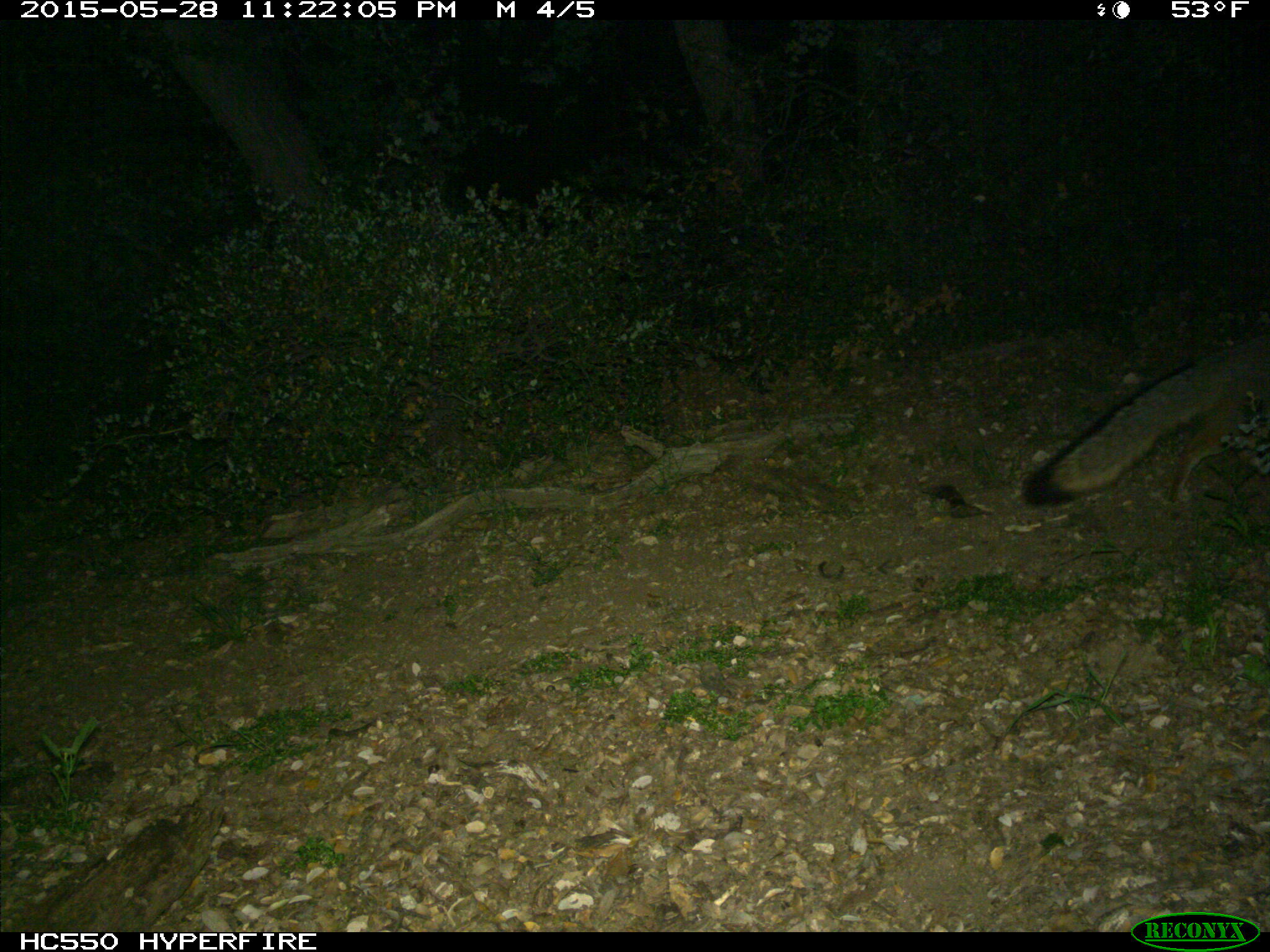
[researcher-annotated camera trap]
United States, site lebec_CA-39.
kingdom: Animalia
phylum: Chordata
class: Mammalia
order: Carnivora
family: Canidae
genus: Urocyon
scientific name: Urocyon cinereoargenteus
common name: gray fox